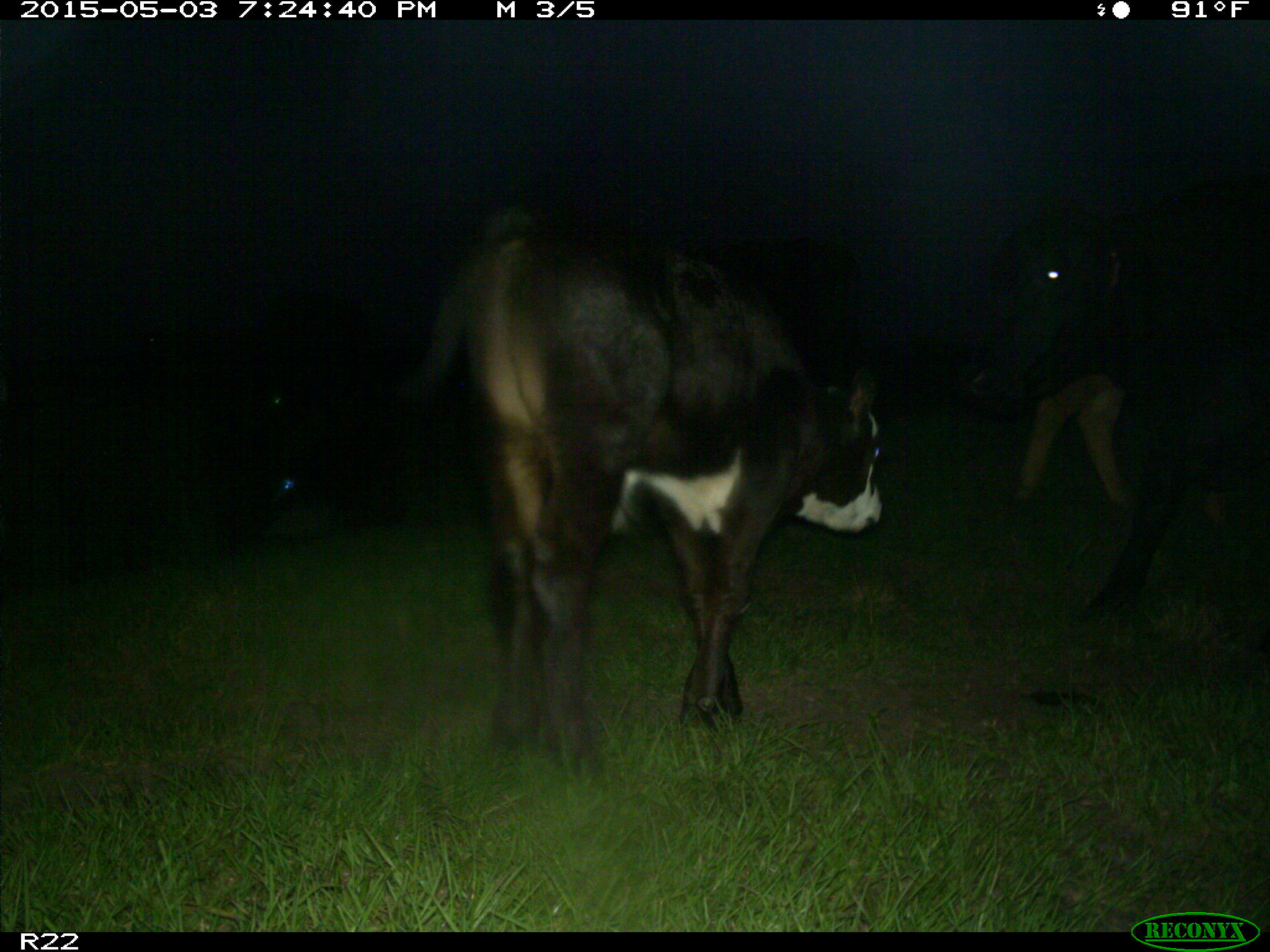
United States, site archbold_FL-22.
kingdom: Animalia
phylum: Chordata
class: Mammalia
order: Artiodactyla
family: Bovidae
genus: Bos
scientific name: Bos taurus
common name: domestic cow